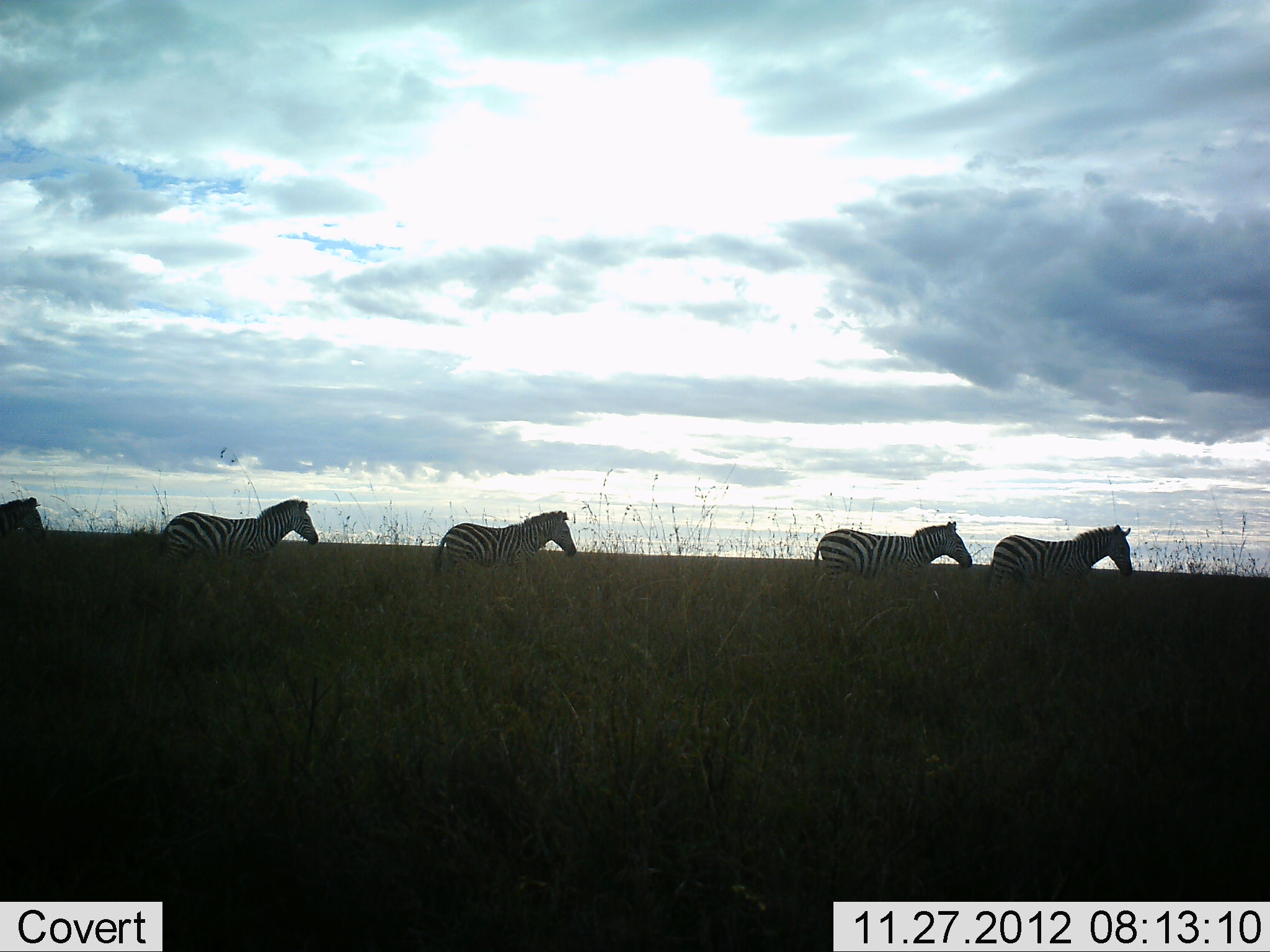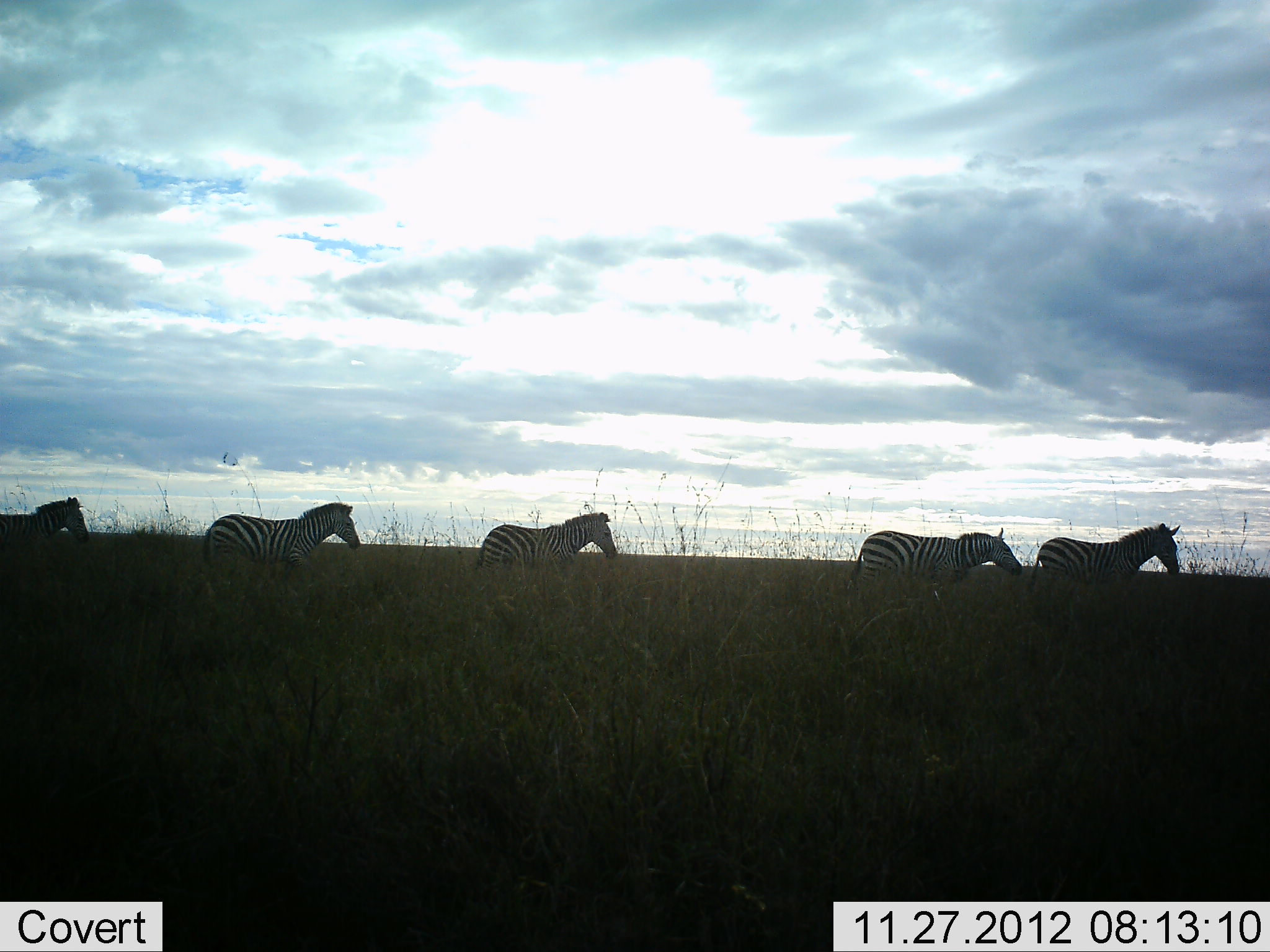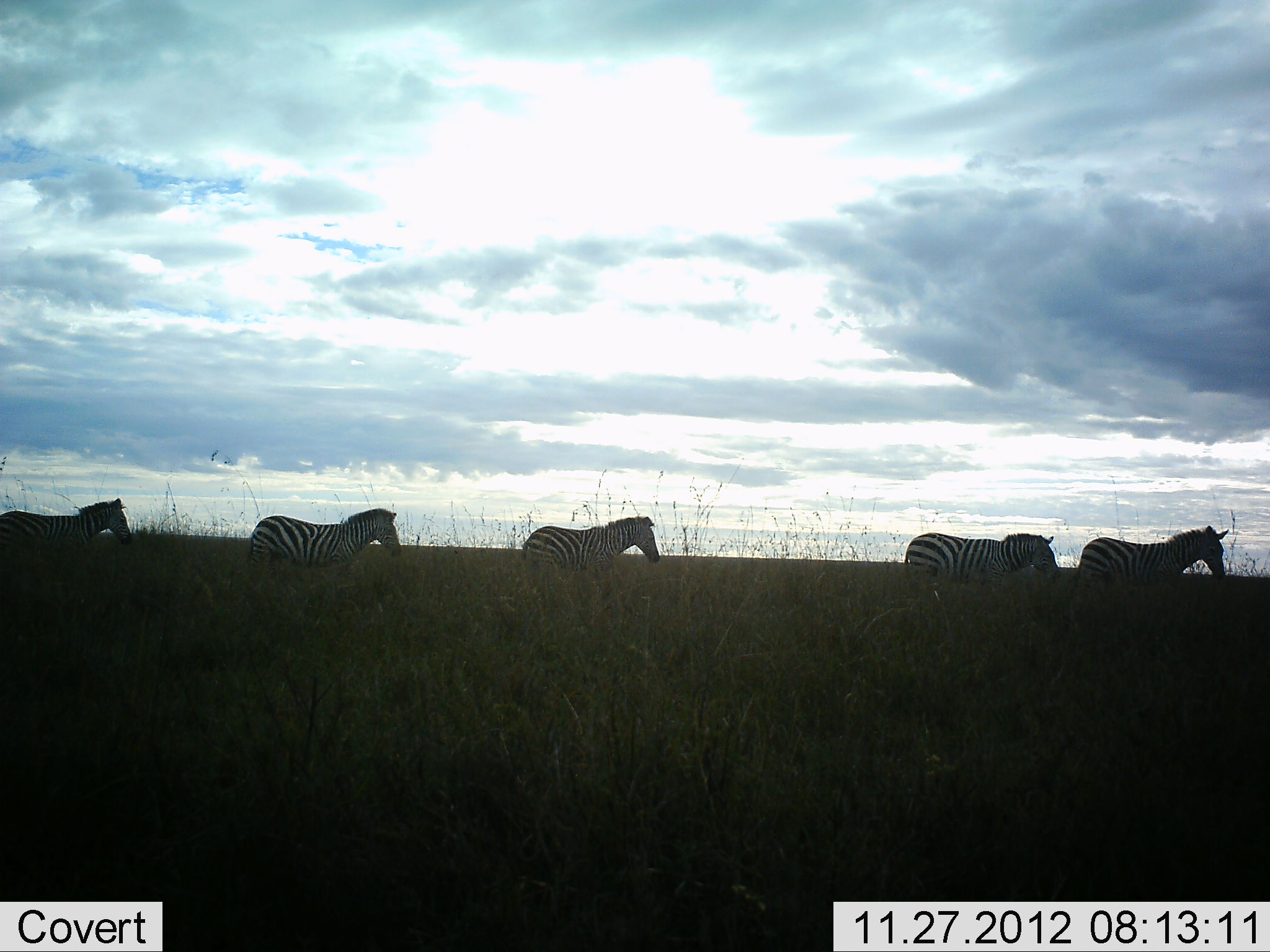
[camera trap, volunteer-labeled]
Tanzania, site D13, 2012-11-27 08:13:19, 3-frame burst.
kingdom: Animalia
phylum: Chordata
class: Mammalia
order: Perissodactyla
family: Equidae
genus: Equus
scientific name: Equus quagga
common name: plains zebra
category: zebra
Zebra (plains zebra) (Equus quagga), count 5. Behavior (volunteer vote fractions): standing 0%, resting 0%, moving 100%, interacting 0%. Young present (vote fraction): 0%. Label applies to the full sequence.